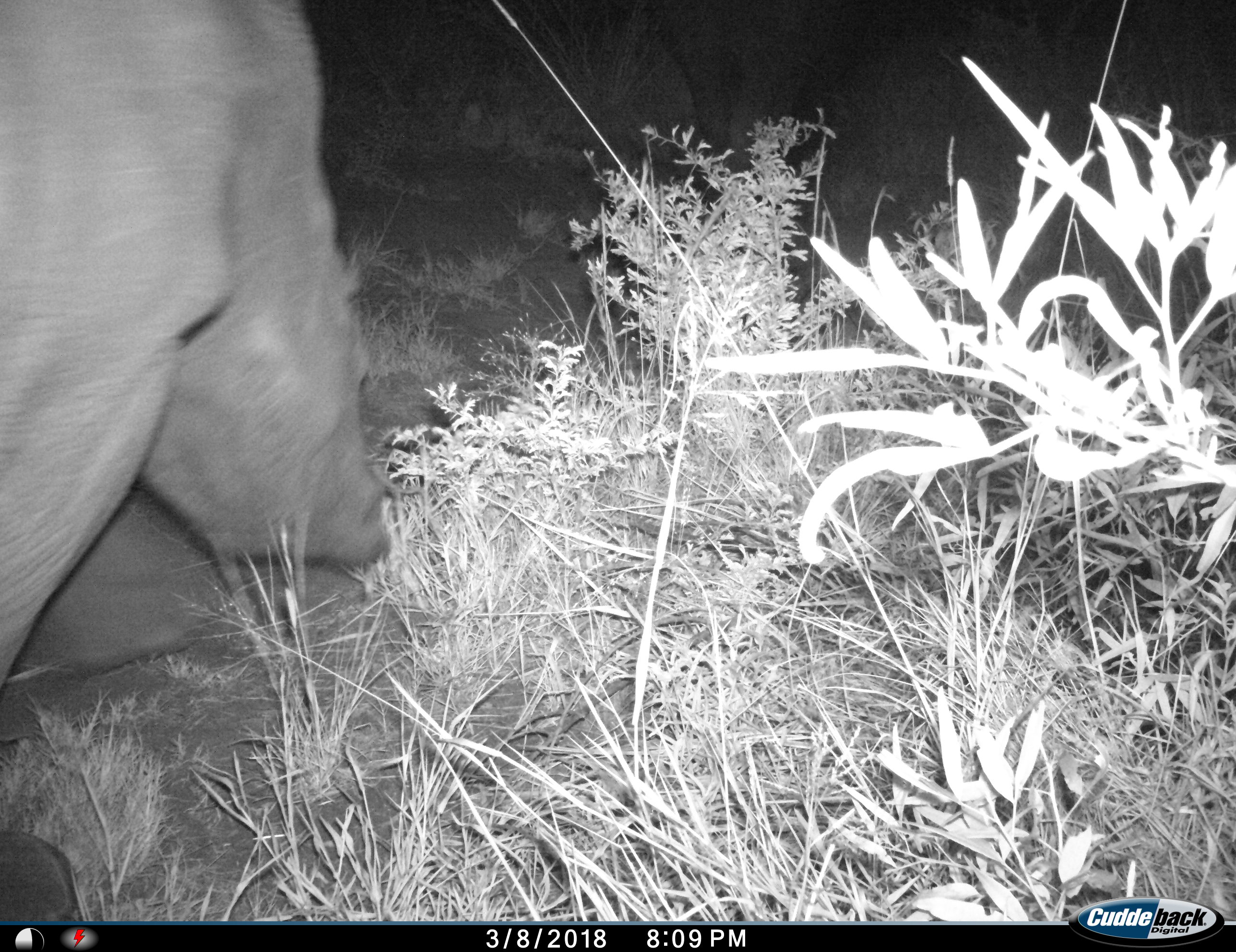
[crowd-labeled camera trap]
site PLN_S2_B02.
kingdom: Animalia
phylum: Chordata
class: Mammalia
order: Perissodactyla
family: Rhinocerotidae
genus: Ceratotherium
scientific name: Ceratotherium simum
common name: white rhinoceros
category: rhinoceroswhite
Rhinoceroswhite (white rhinoceros) (Ceratotherium simum), count 1. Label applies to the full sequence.